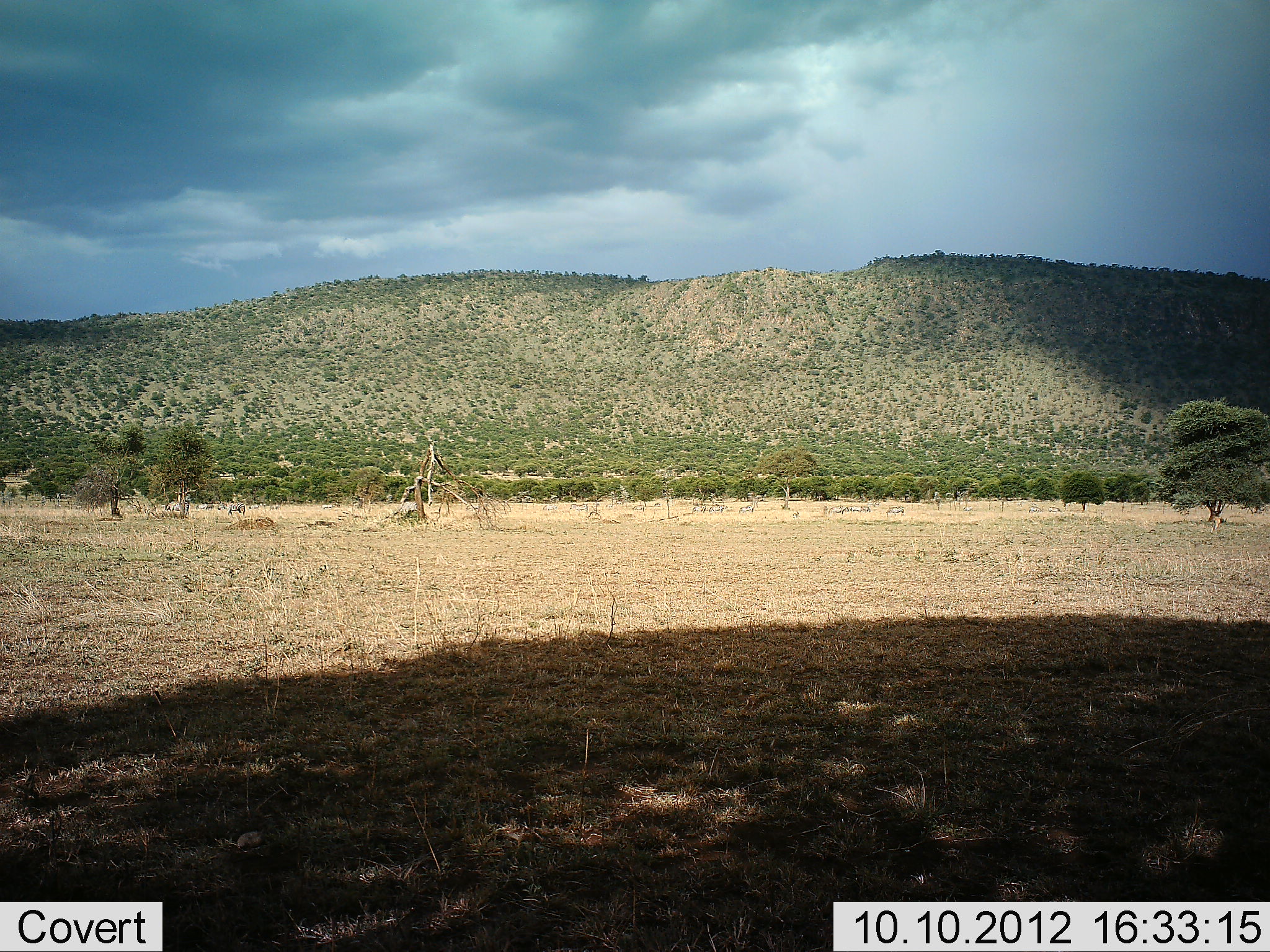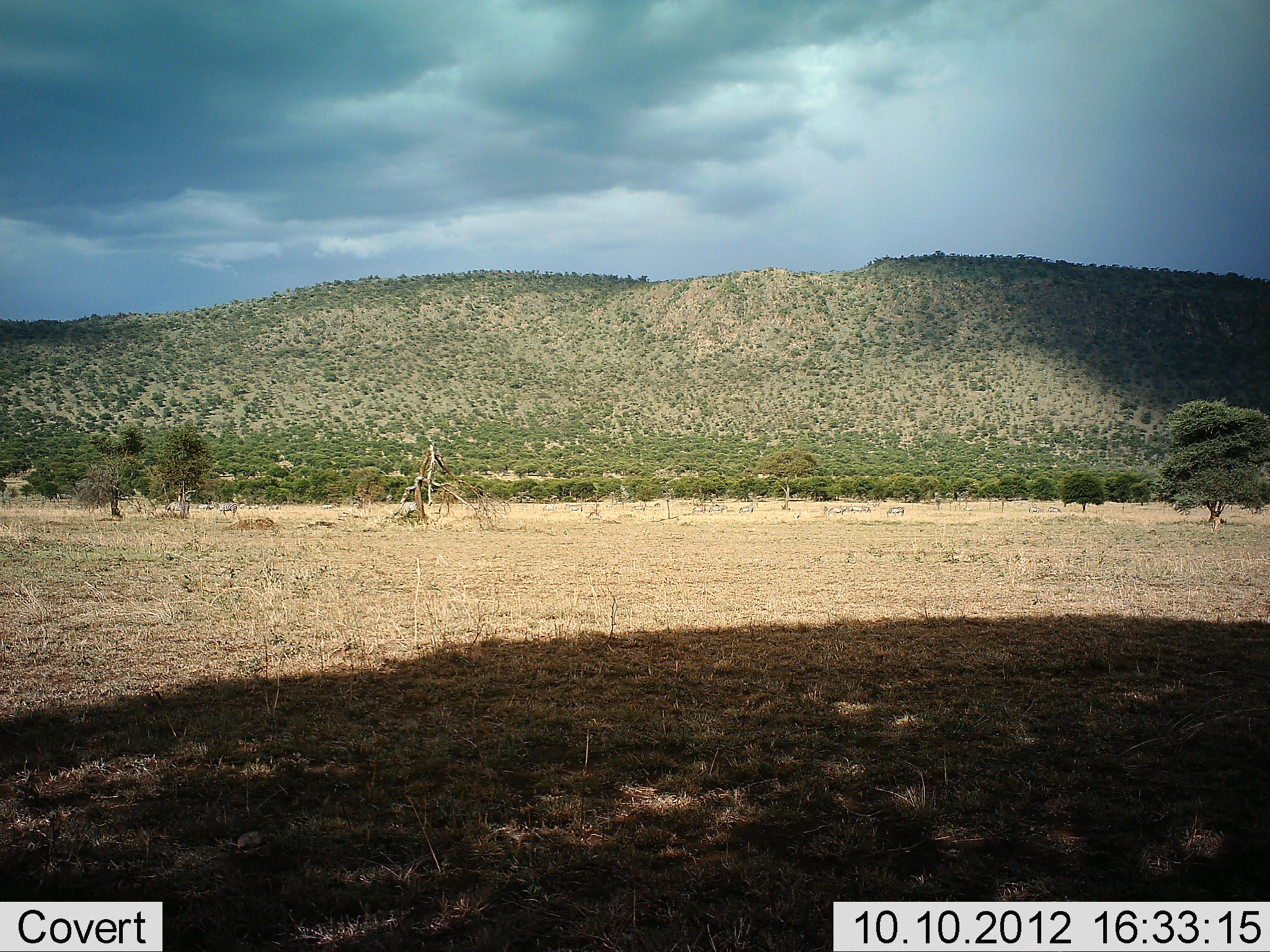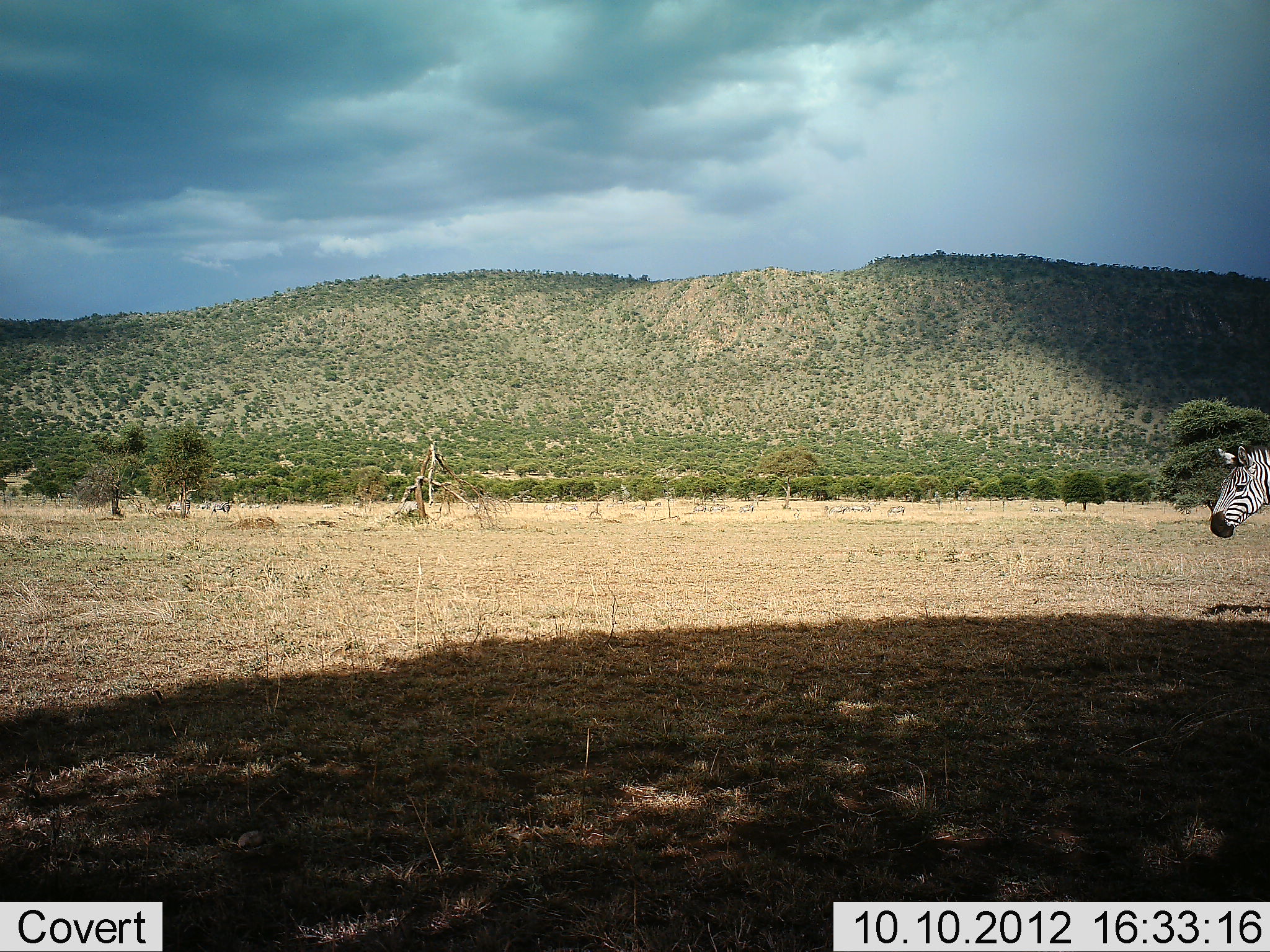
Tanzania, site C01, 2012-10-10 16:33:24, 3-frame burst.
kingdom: Animalia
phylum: Chordata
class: Mammalia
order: Perissodactyla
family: Equidae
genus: Equus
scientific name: Equus quagga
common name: plains zebra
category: zebra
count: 2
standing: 10%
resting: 0%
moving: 100%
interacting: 0%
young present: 0%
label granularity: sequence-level